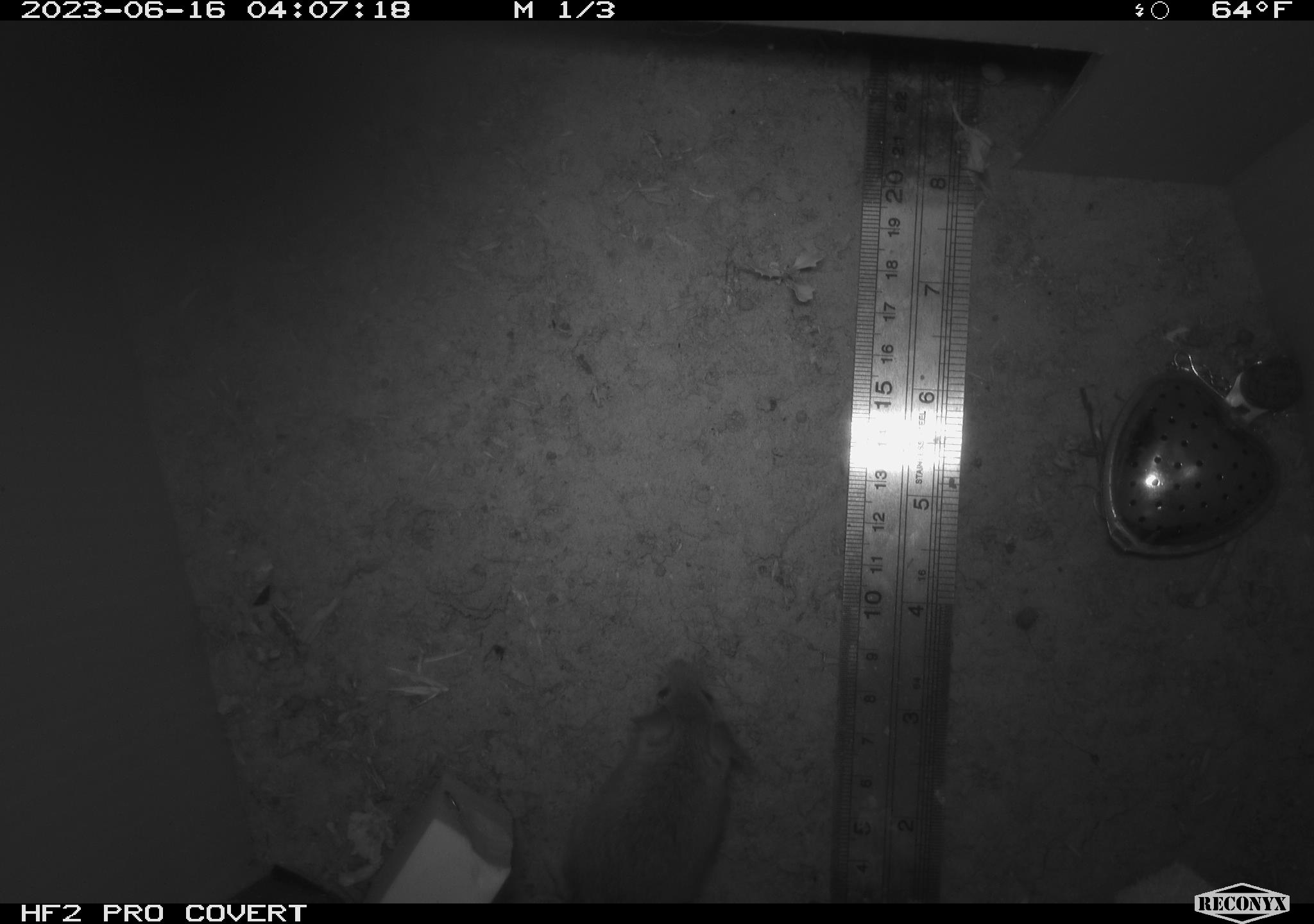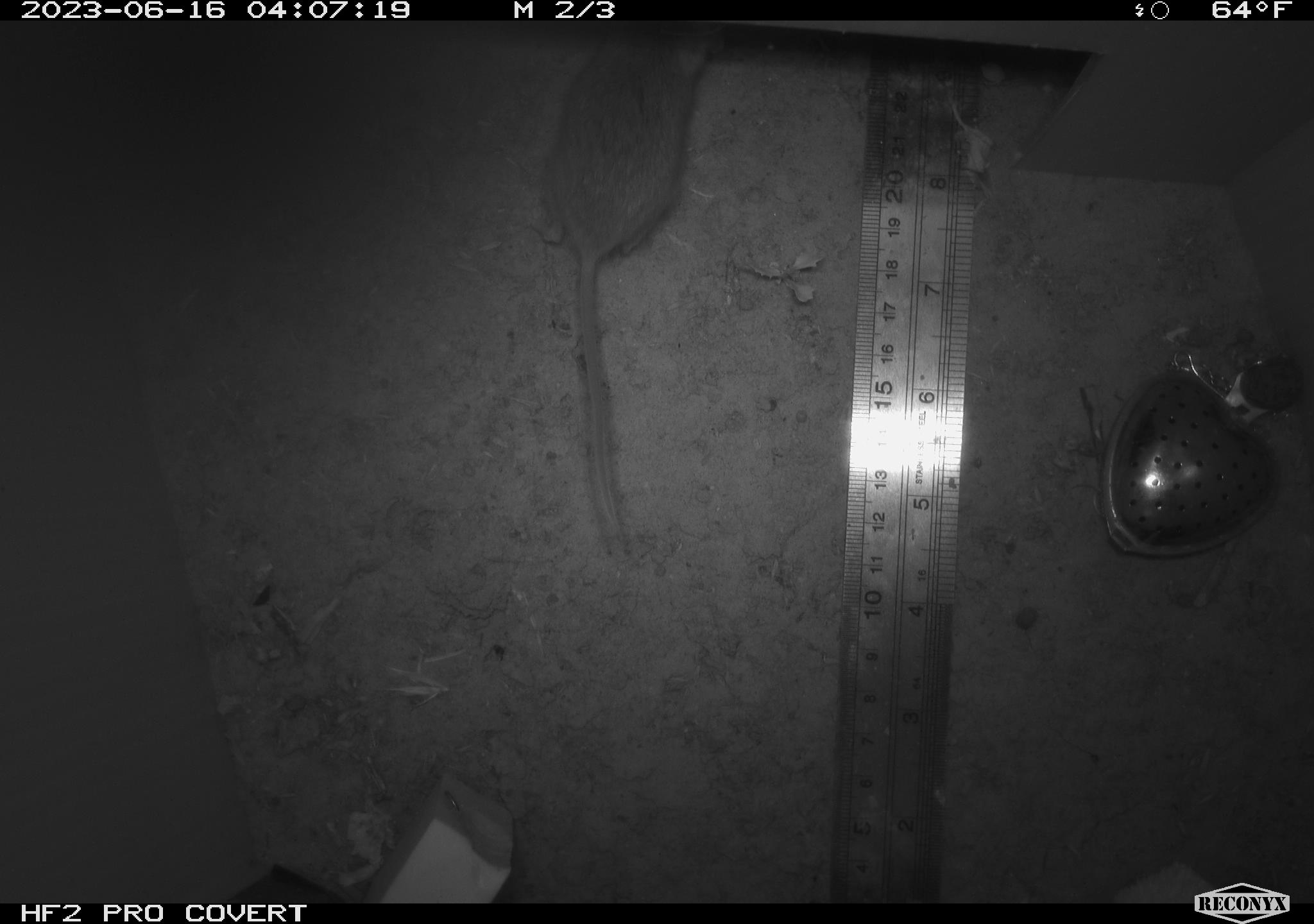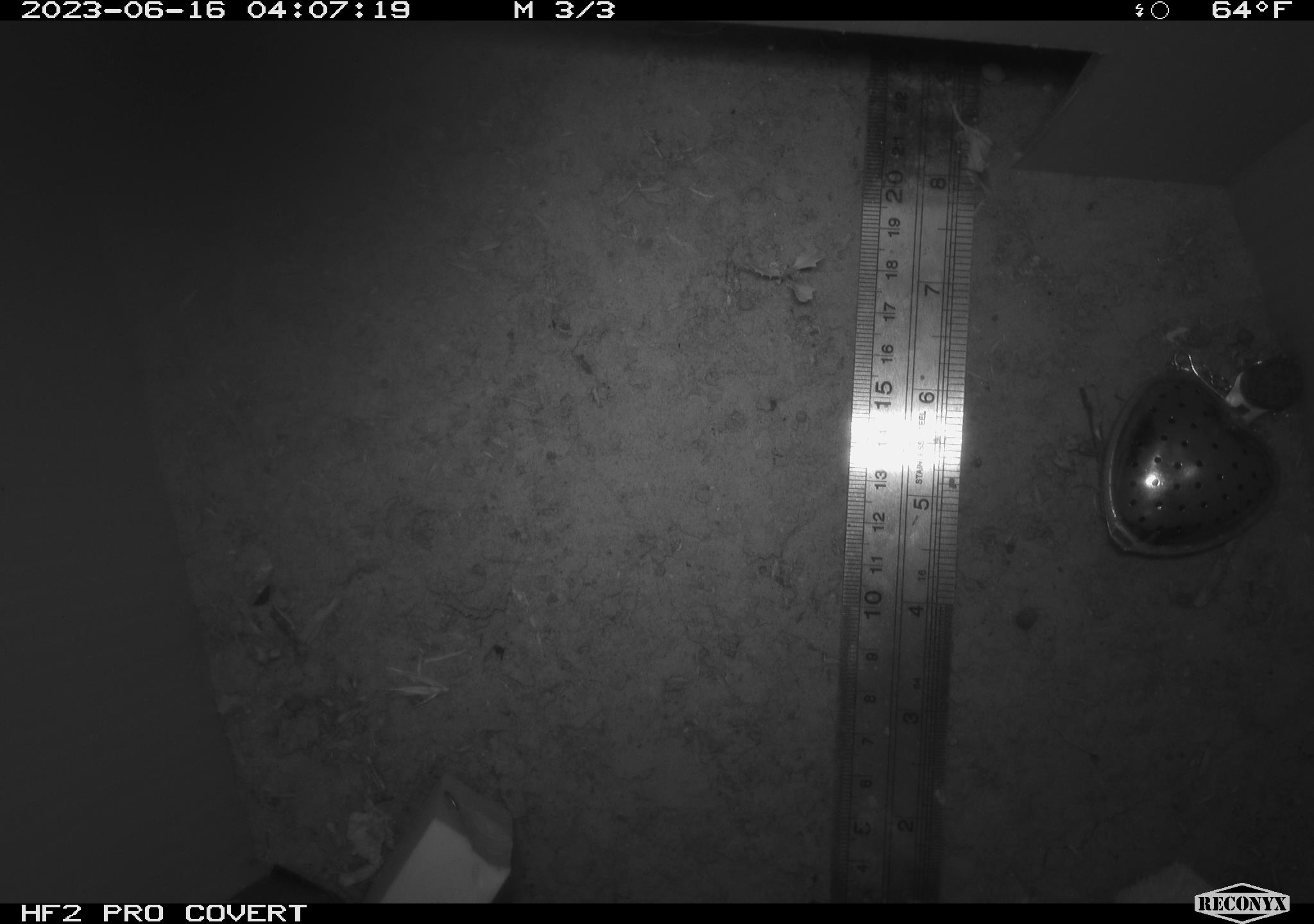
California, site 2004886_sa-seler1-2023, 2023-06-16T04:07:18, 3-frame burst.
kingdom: Animalia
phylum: Chordata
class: Mammalia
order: Rodentia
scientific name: Rodentia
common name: mouse species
Mouse species (Rodentia).